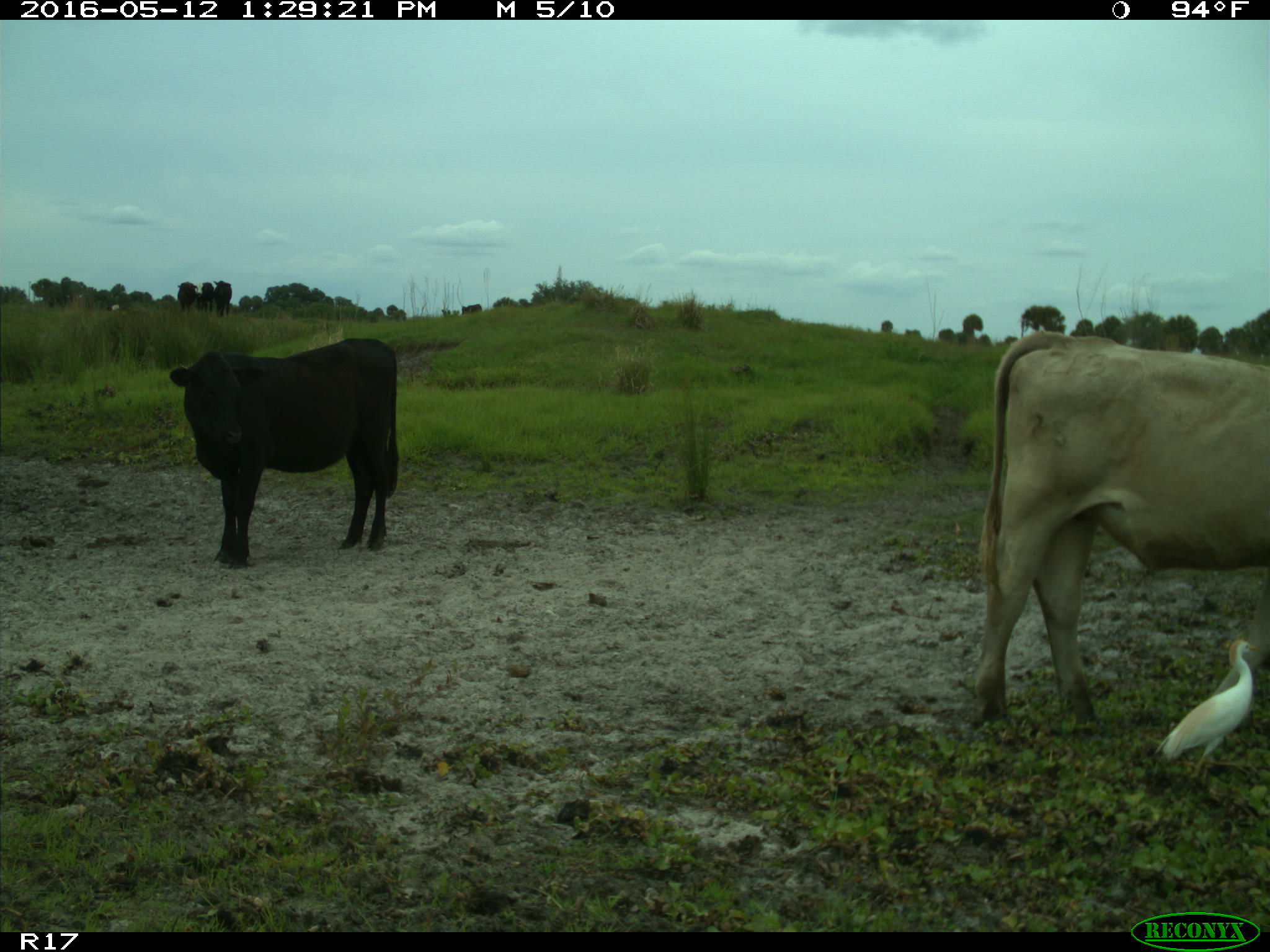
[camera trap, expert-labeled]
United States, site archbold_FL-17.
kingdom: Animalia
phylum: Chordata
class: Mammalia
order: Artiodactyla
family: Bovidae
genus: Bos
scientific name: Bos taurus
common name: domestic cow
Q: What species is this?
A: Bos taurus (domestic cow).